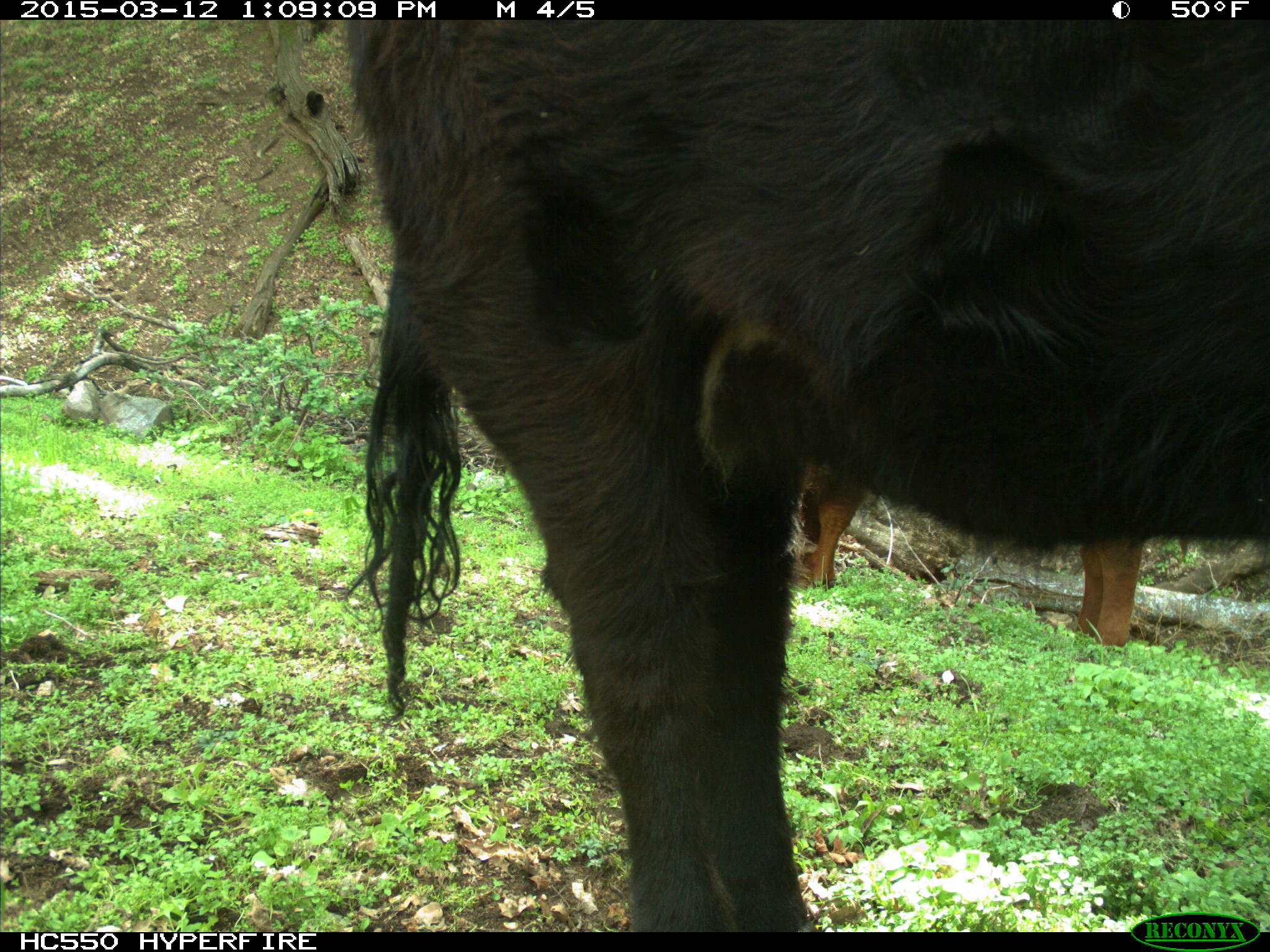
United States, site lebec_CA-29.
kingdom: Animalia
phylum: Chordata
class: Mammalia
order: Artiodactyla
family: Bovidae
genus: Bos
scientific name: Bos taurus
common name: domestic cow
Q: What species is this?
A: Bos taurus (domestic cow).